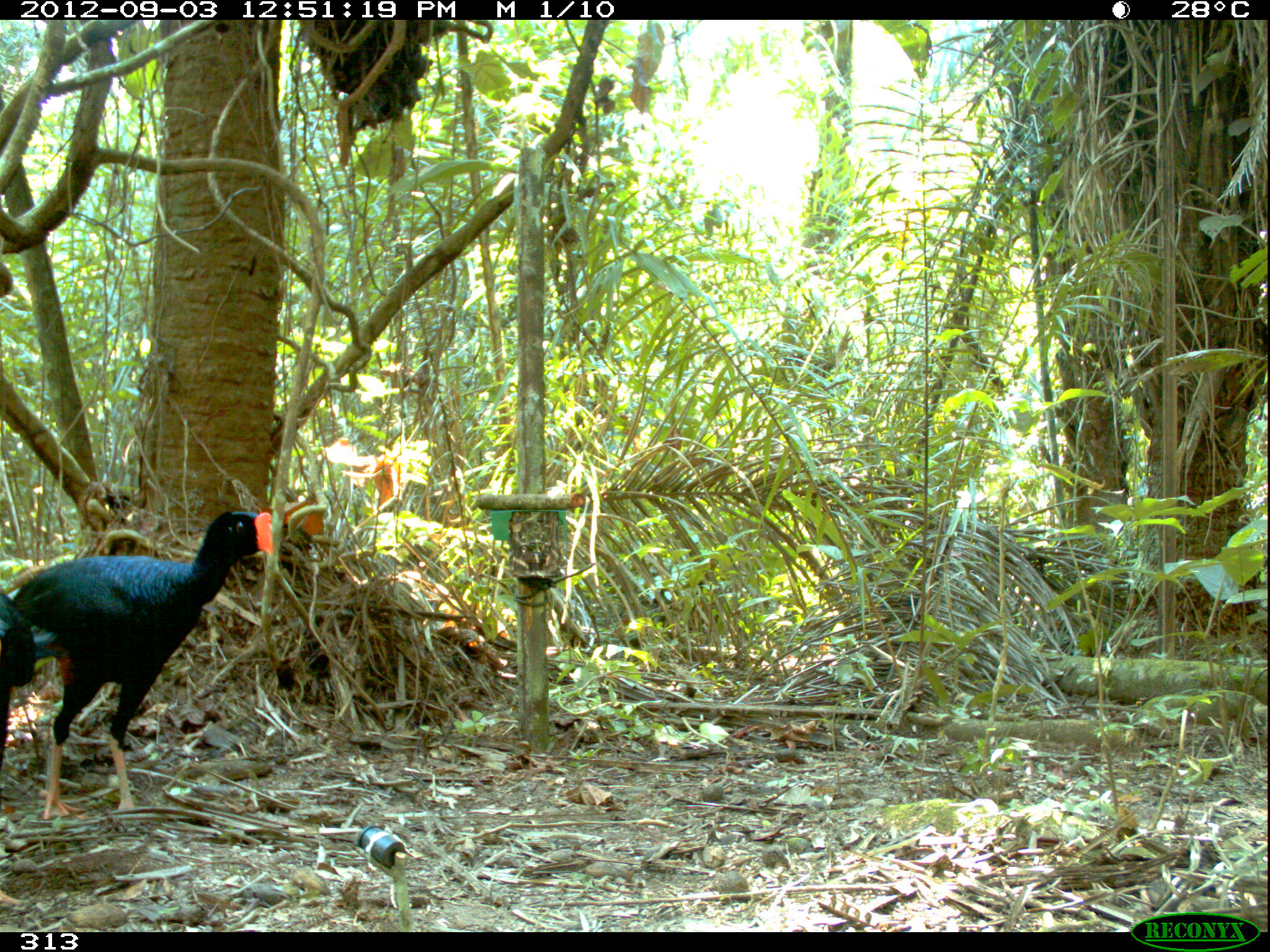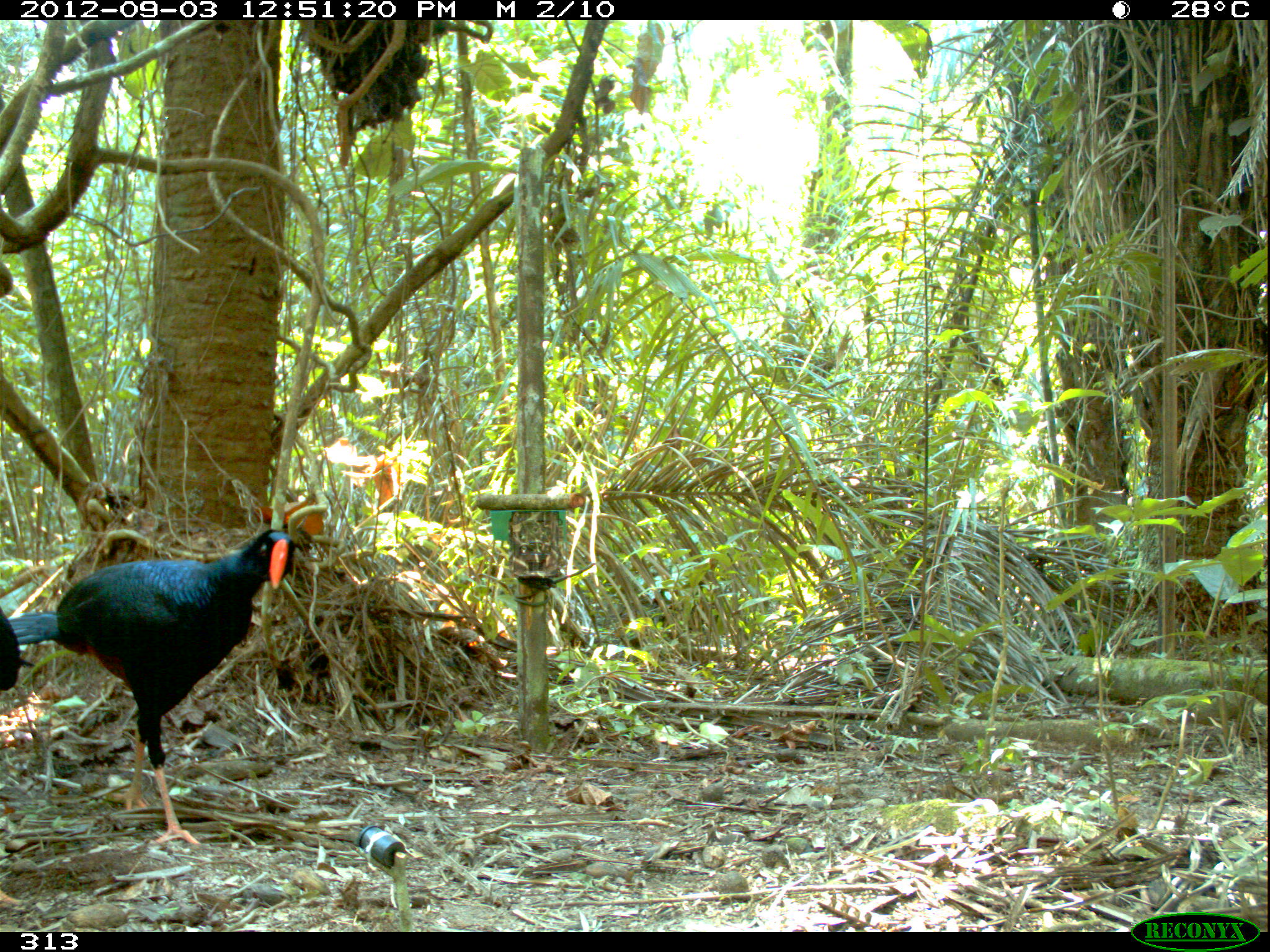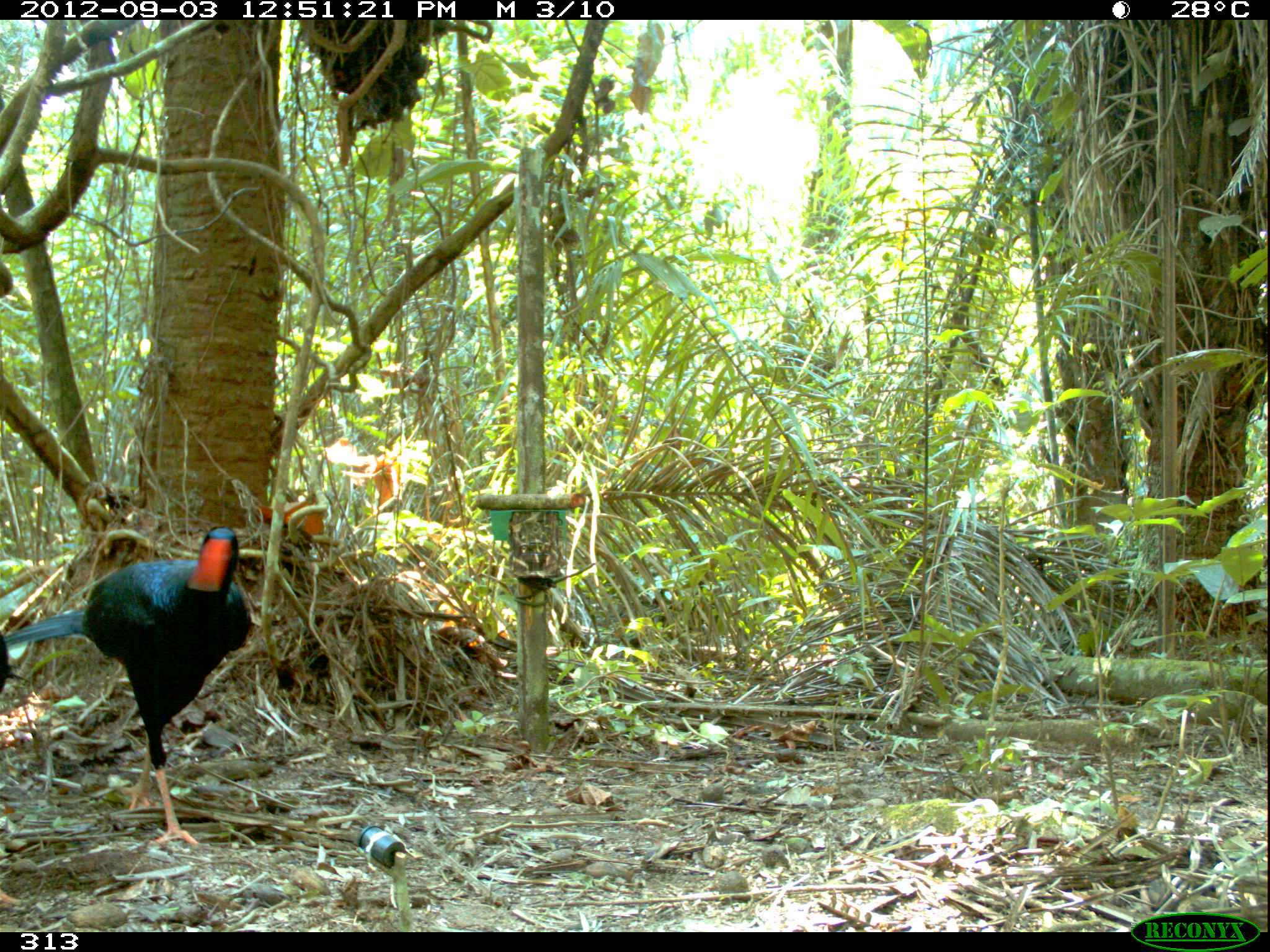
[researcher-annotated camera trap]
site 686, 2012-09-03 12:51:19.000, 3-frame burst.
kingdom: Animalia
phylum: Chordata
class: Aves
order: Galliformes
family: Cracidae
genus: Mitu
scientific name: Mitu tuberosum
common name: razor-billed curassow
Mitu tuberosum (razor-billed curassow).